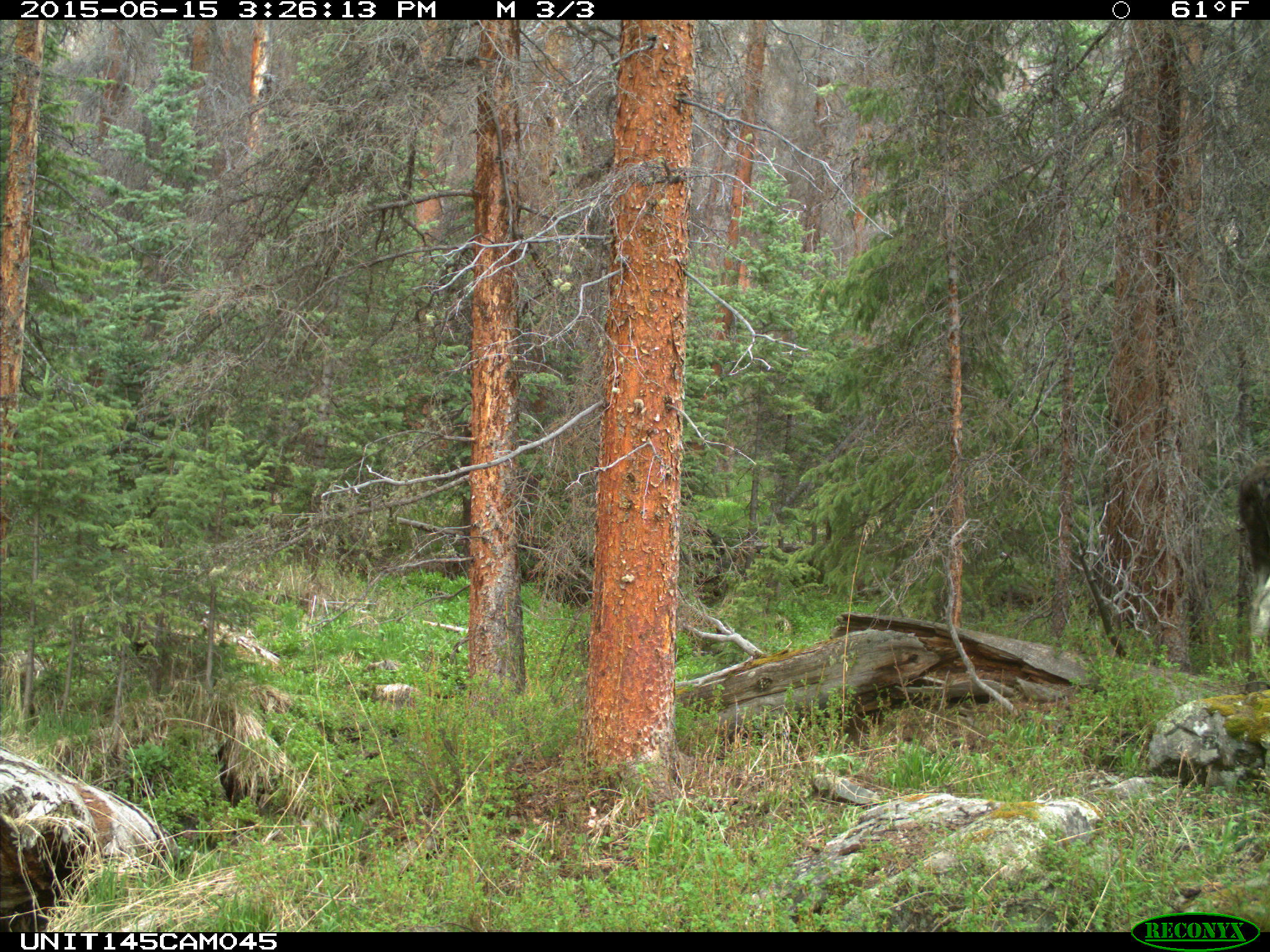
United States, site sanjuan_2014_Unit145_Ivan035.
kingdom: Animalia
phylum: Chordata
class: Mammalia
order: Artiodactyla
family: Cervidae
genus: Alces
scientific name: Alces alces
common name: moose